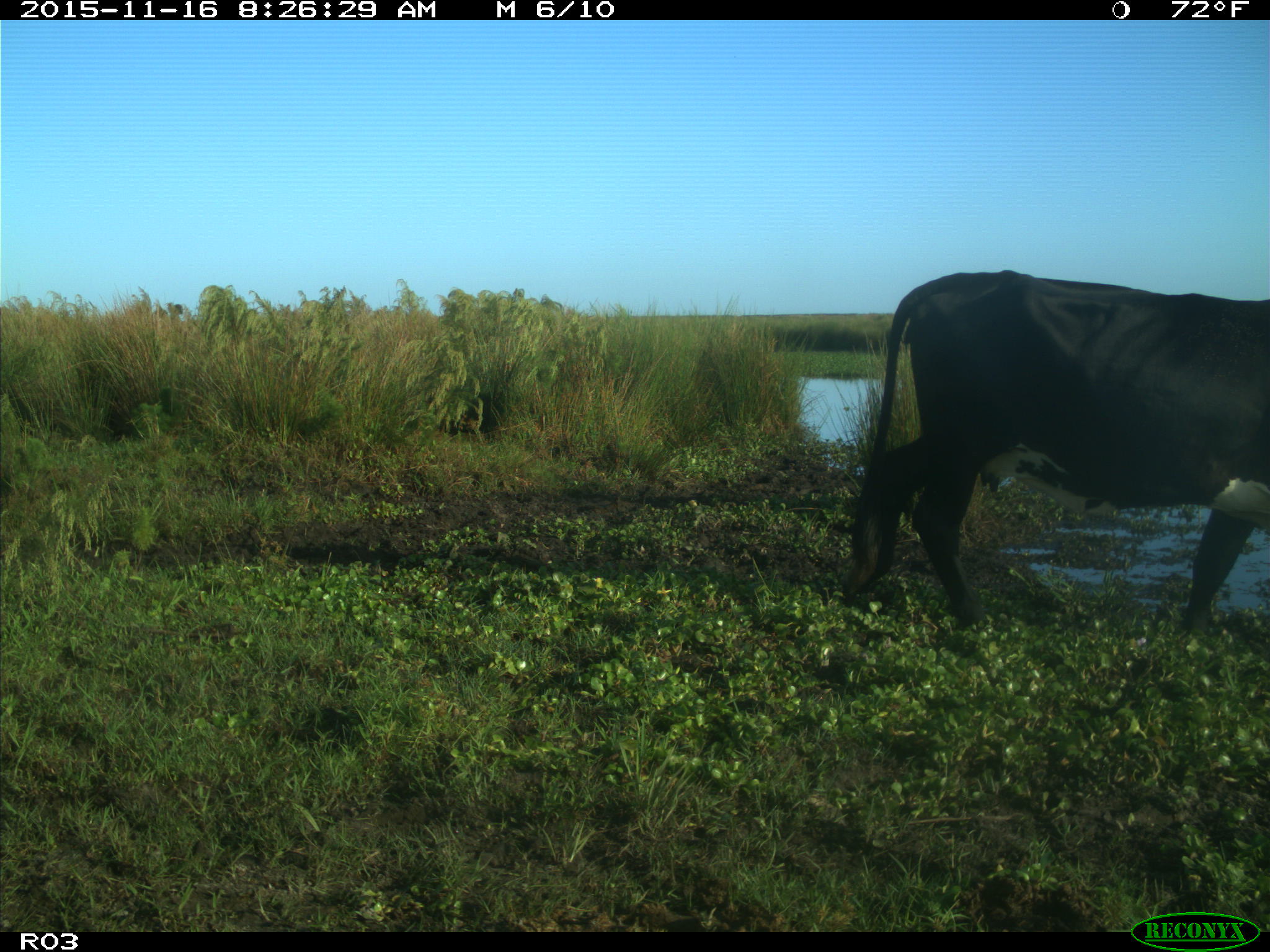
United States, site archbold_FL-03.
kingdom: Animalia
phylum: Chordata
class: Mammalia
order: Artiodactyla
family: Bovidae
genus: Bos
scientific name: Bos taurus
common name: domestic cow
Bos taurus (domestic cow).